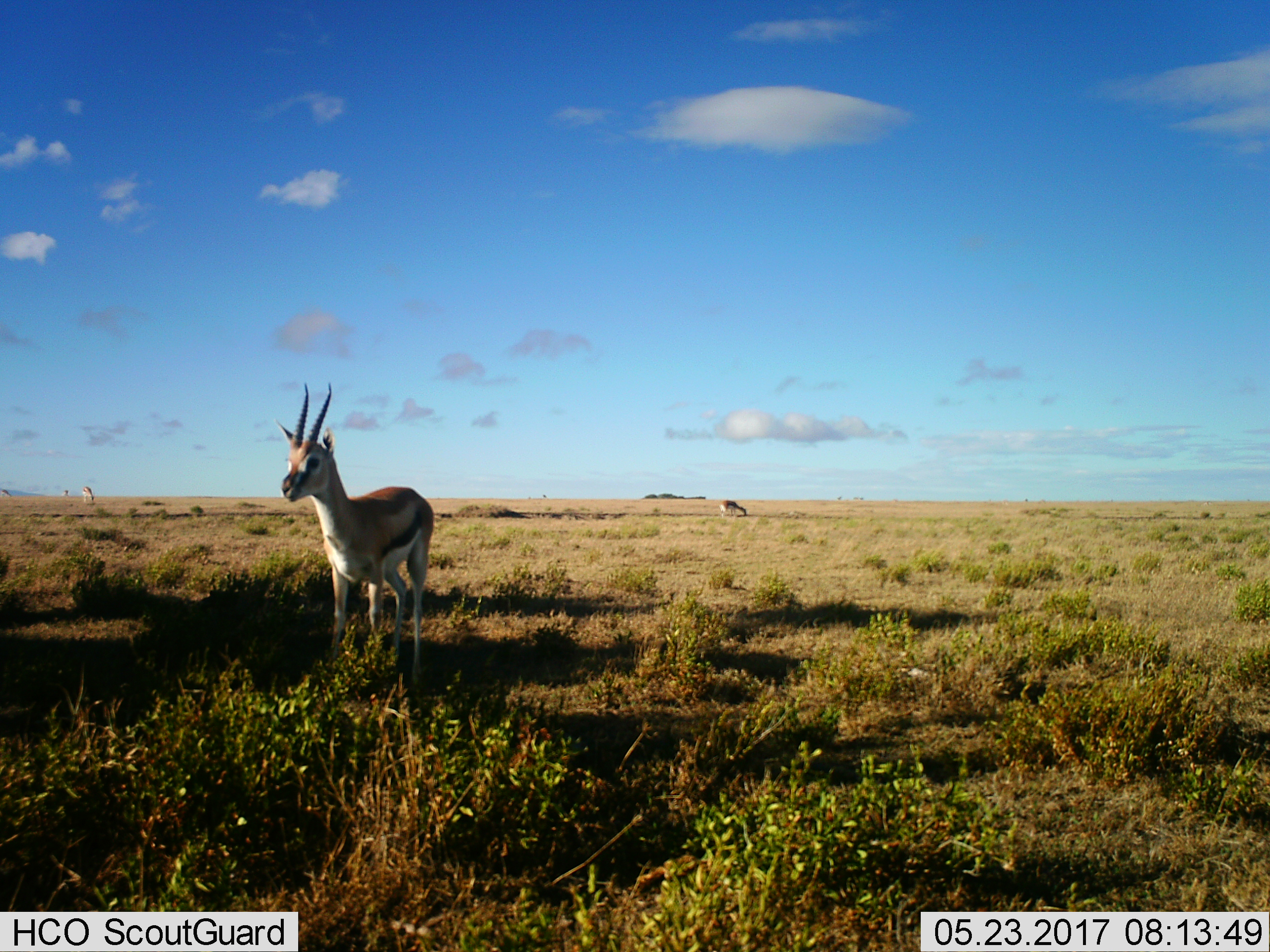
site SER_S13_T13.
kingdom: Animalia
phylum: Chordata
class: Mammalia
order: Artiodactyla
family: Bovidae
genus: Eudorcas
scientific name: Eudorcas thomsonii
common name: thomson's gazelle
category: gazellethomsons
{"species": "gazellethomsons (thomson's gazelle) (Eudorcas thomsonii)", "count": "2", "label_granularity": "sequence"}